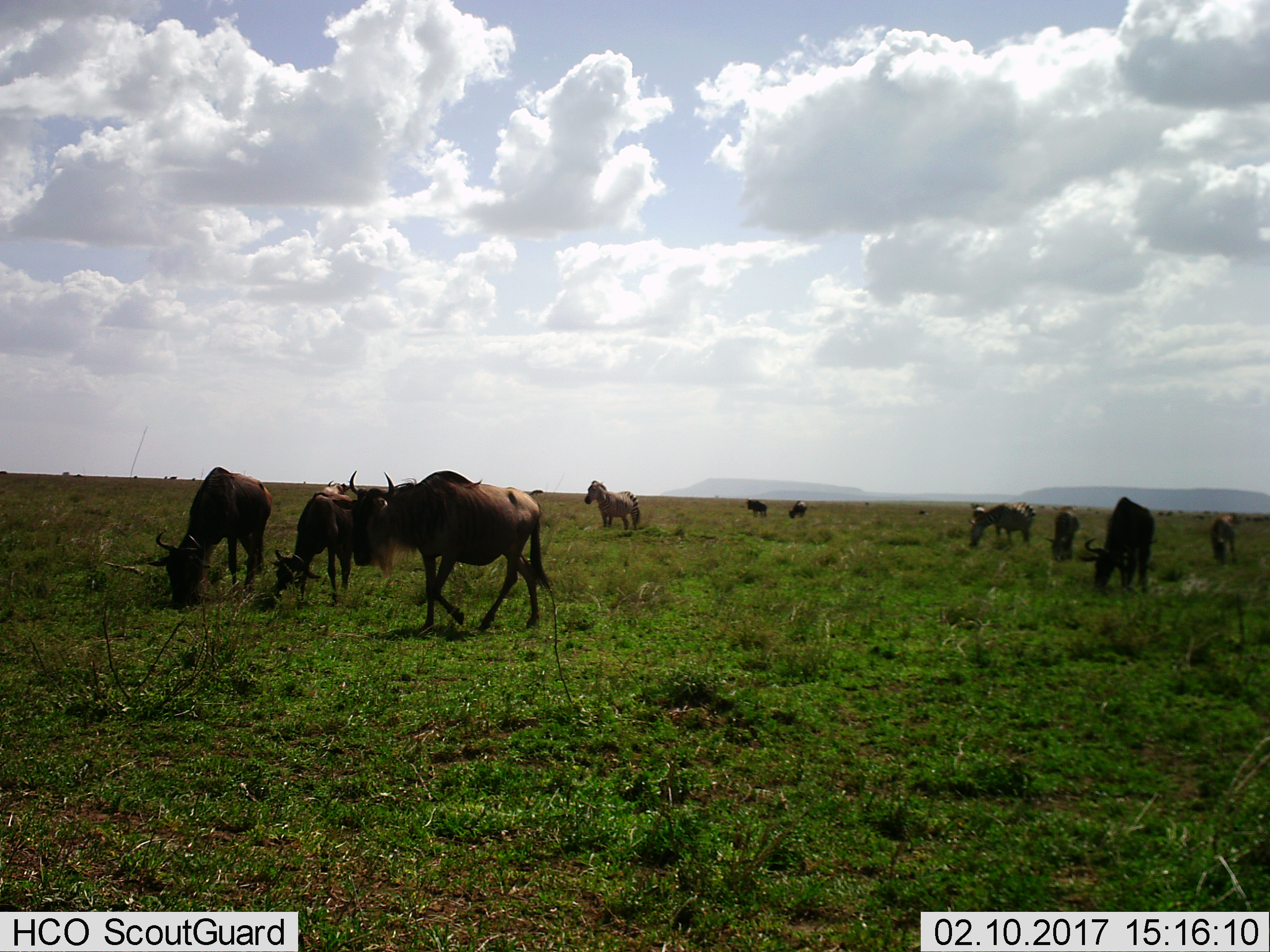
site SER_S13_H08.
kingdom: Animalia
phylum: Chordata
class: Mammalia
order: Artiodactyla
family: Bovidae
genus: Connochaetes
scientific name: Connochaetes taurinus taurinus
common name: blue wildebeest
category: wildebeestblue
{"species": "wildebeestblue (blue wildebeest) (Connochaetes taurinus taurinus)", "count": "8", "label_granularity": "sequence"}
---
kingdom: Animalia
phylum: Chordata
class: Mammalia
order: Perissodactyla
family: Equidae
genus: Equus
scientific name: Equus quagga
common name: plains zebra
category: zebraplains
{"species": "zebraplains (plains zebra) (Equus quagga)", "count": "2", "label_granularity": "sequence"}